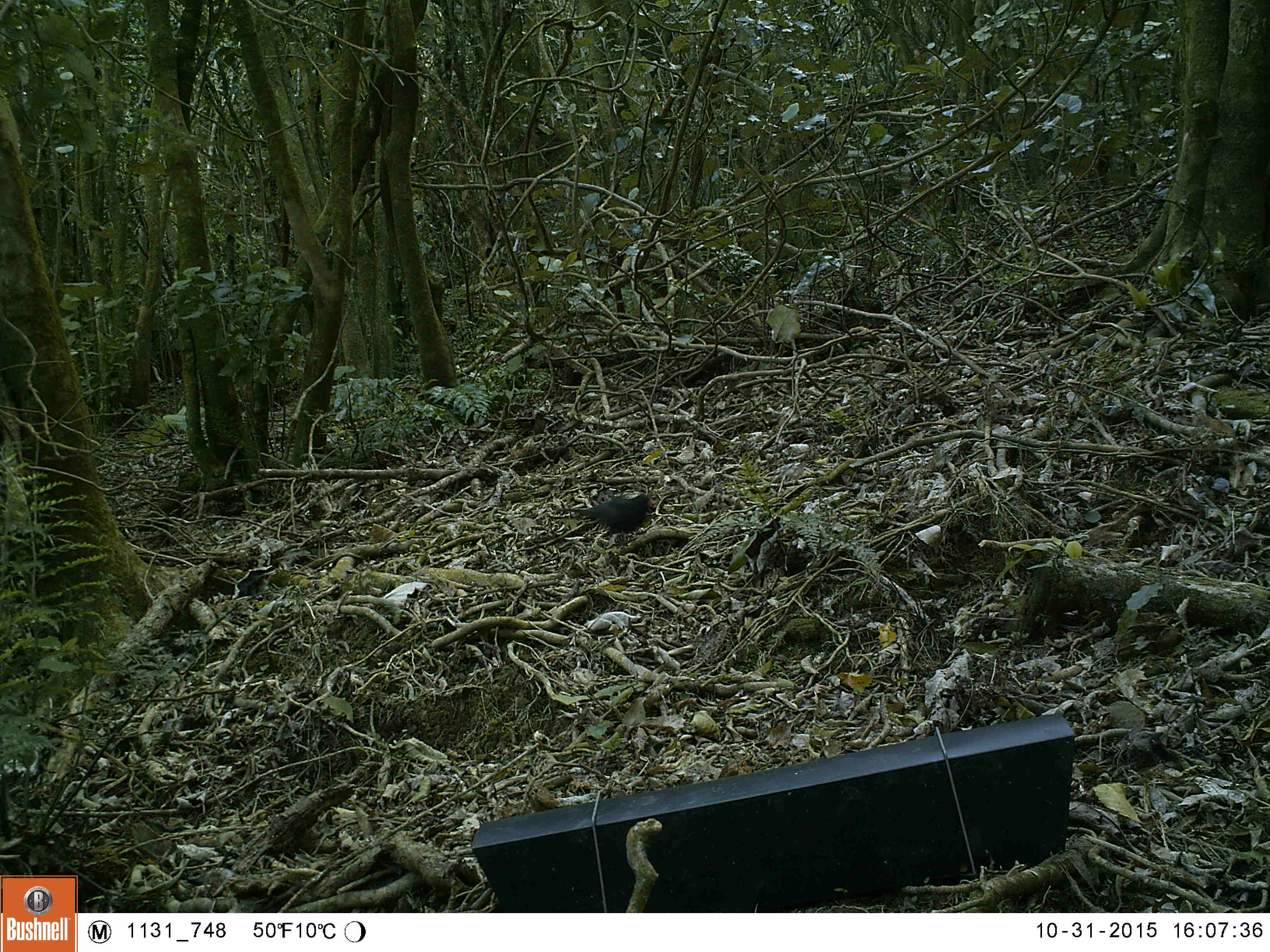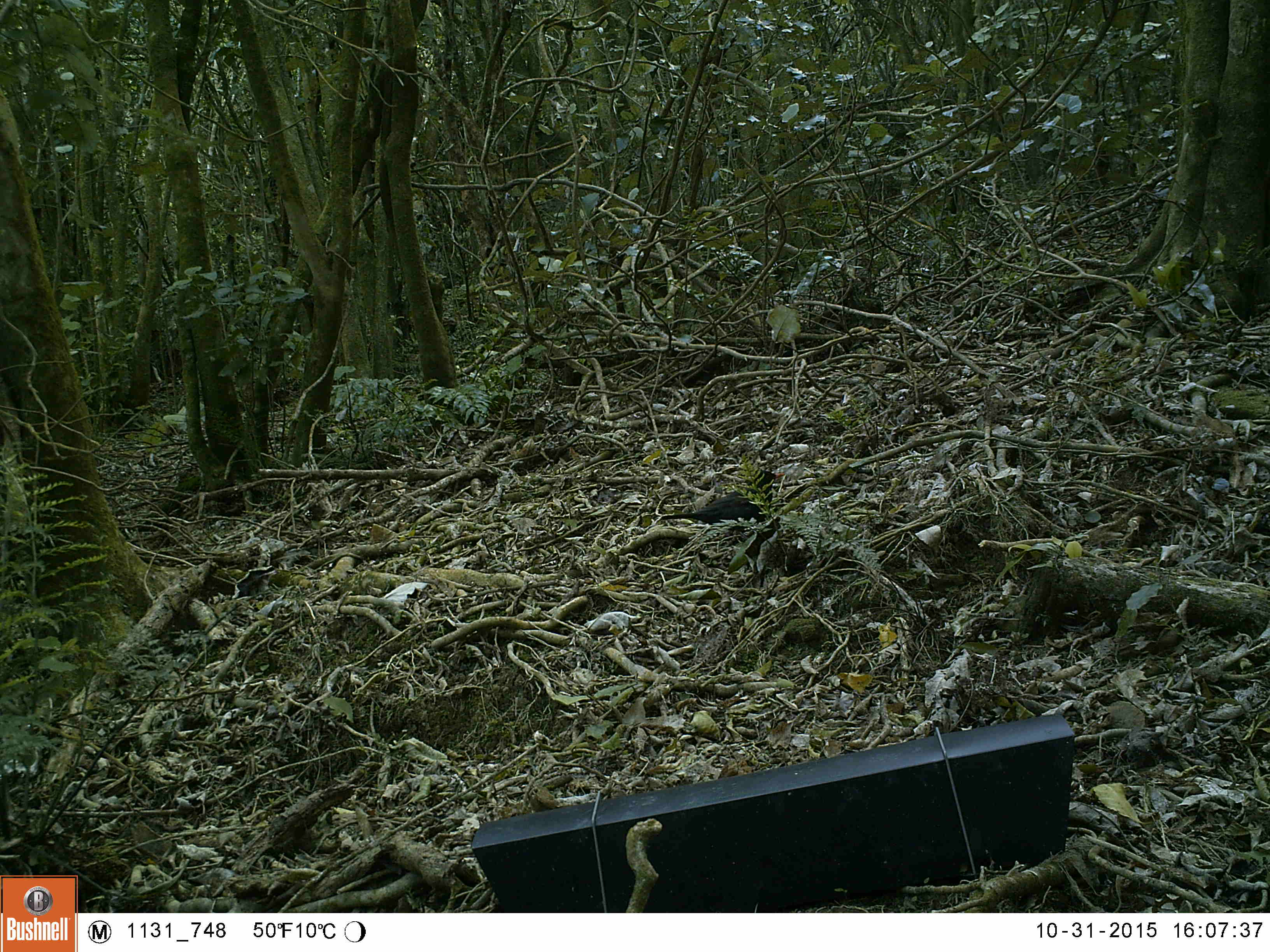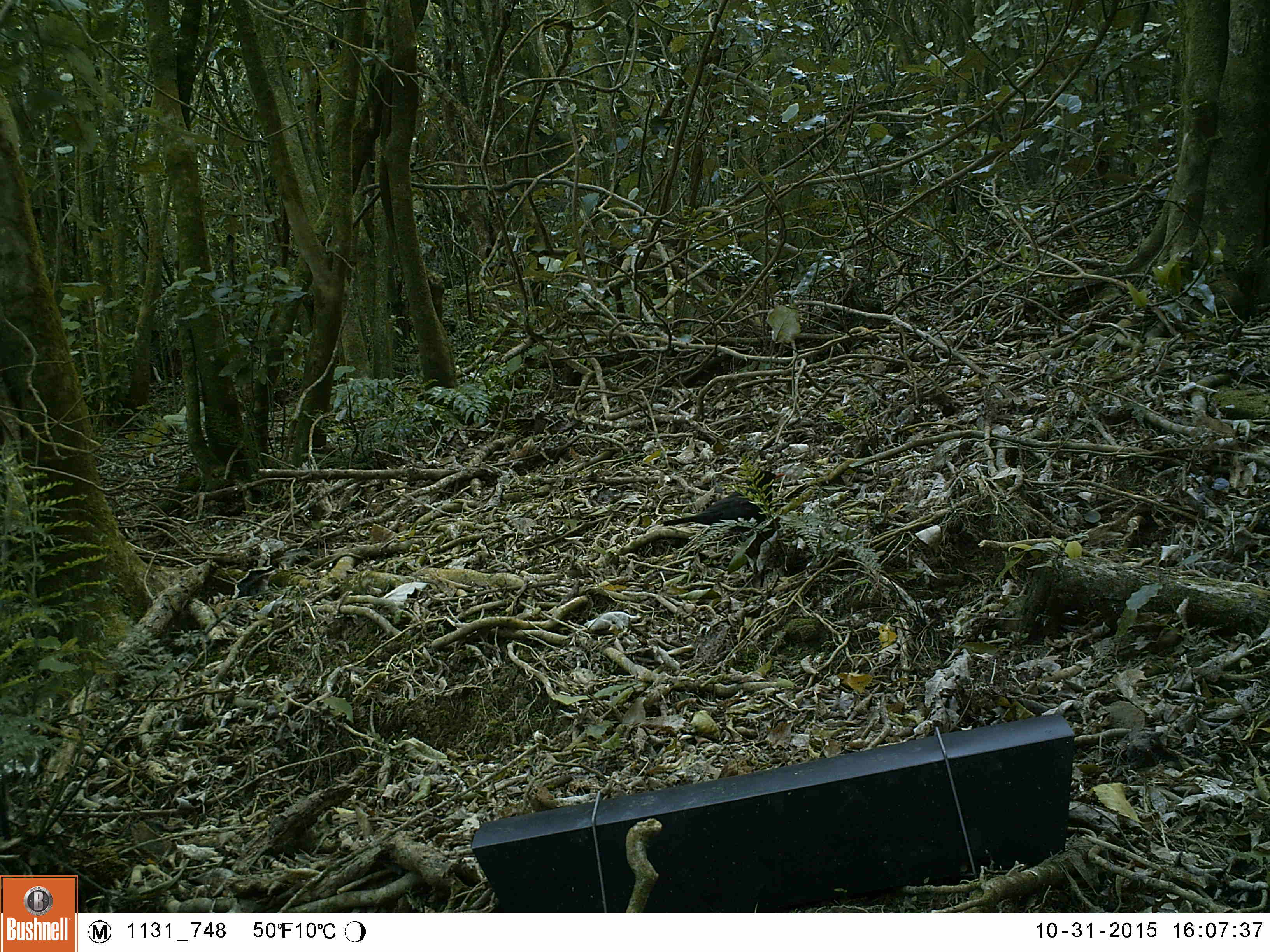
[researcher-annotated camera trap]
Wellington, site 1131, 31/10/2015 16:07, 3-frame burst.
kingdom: Animalia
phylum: Chordata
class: Aves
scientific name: Aves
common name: bird